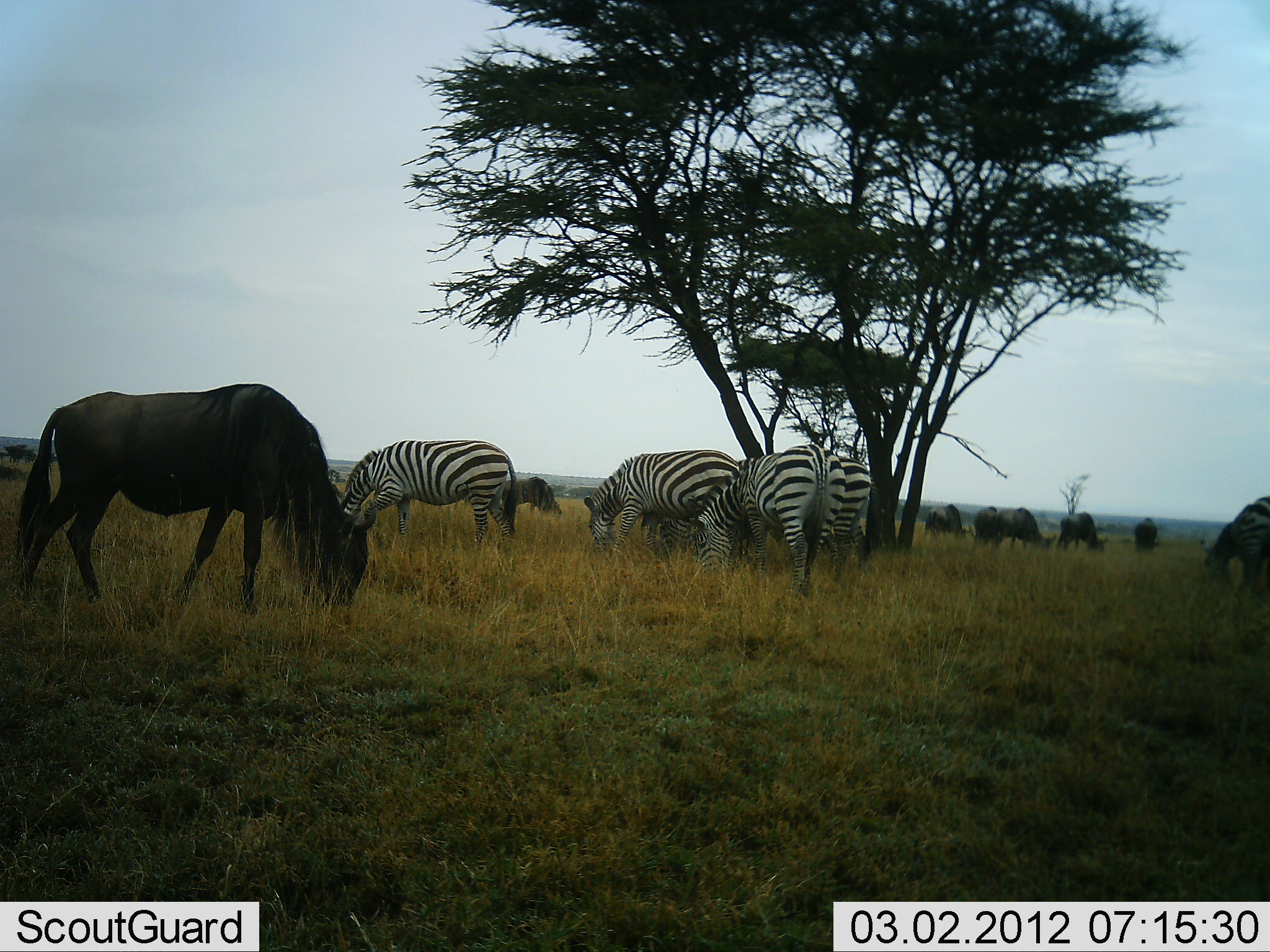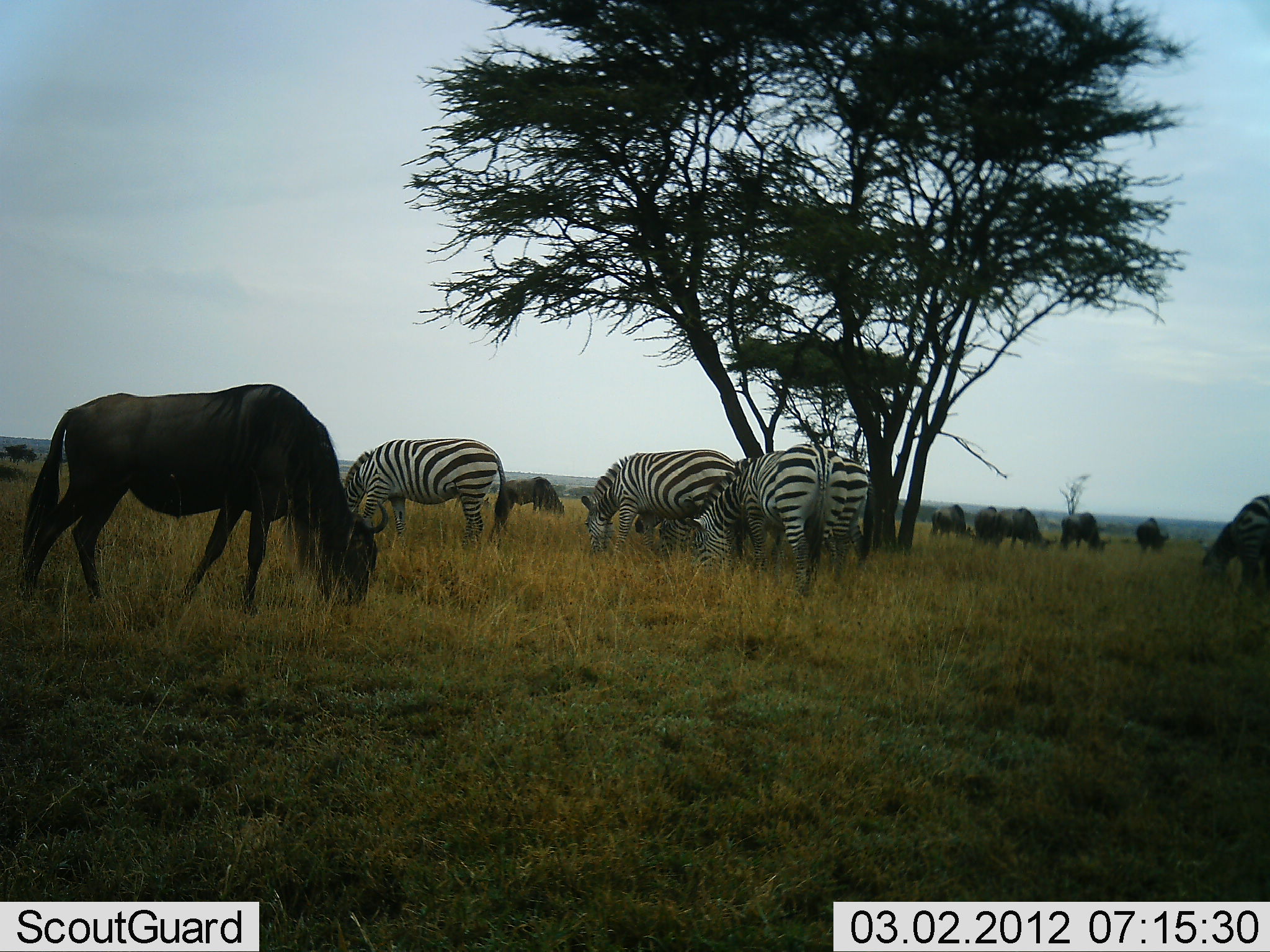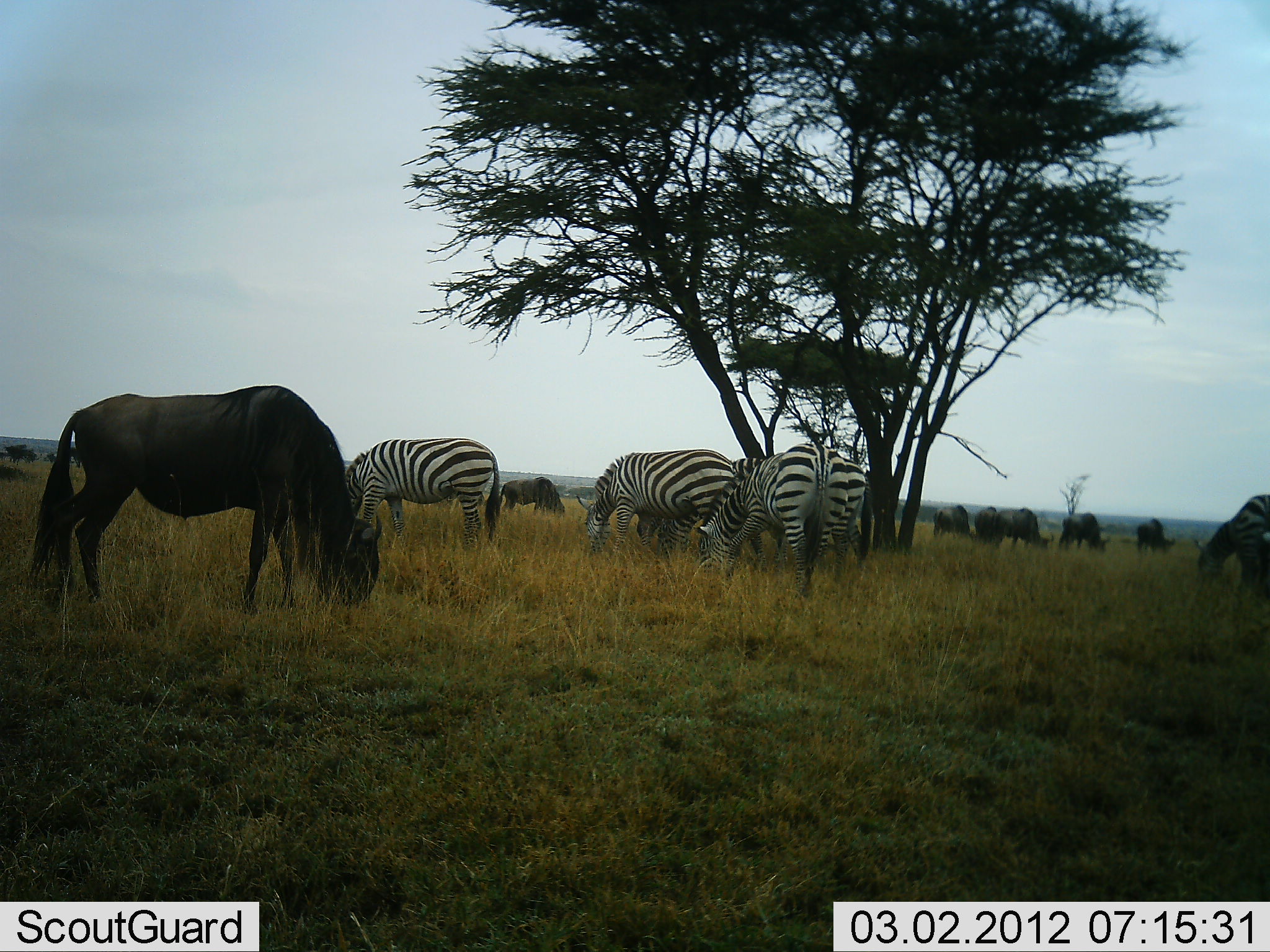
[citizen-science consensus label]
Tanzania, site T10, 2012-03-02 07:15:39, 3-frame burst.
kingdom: Animalia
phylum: Chordata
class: Mammalia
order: Artiodactyla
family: Bovidae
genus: Connochaetes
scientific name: Connochaetes taurinus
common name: blue wildebeest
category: wildebeest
Wildebeest (blue wildebeest) (Connochaetes taurinus), count 7. Behavior (volunteer vote fractions): standing 22%, resting 0%, moving 6%, interacting 0%. Young present (vote fraction): 0%. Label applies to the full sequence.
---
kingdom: Animalia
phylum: Chordata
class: Mammalia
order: Perissodactyla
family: Equidae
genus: Equus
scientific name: Equus quagga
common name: plains zebra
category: zebra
Zebra (plains zebra) (Equus quagga), count 5. Behavior (volunteer vote fractions): standing 28%, resting 0%, moving 0%, interacting 0%. Young present (vote fraction): 0%. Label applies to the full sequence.